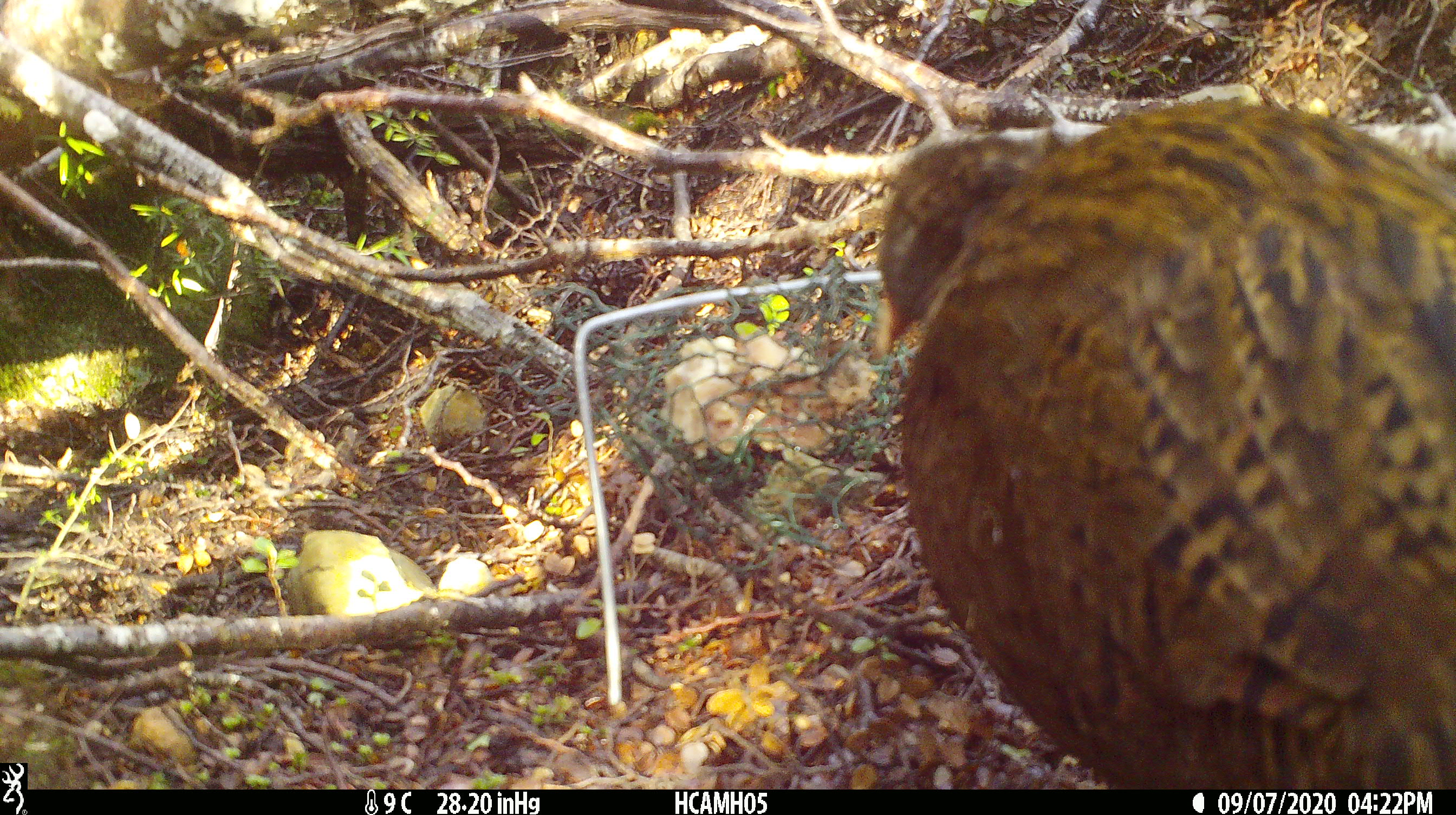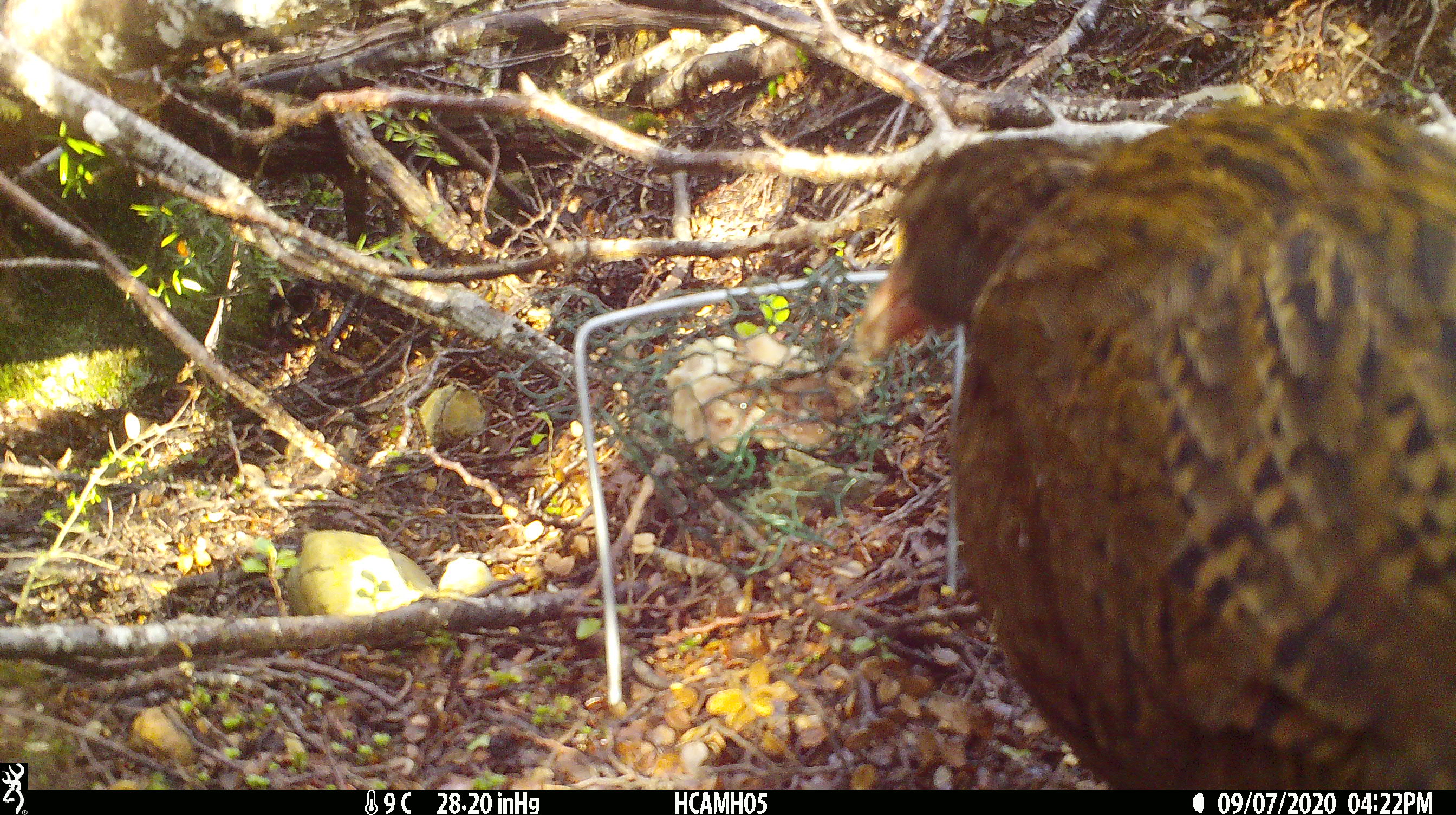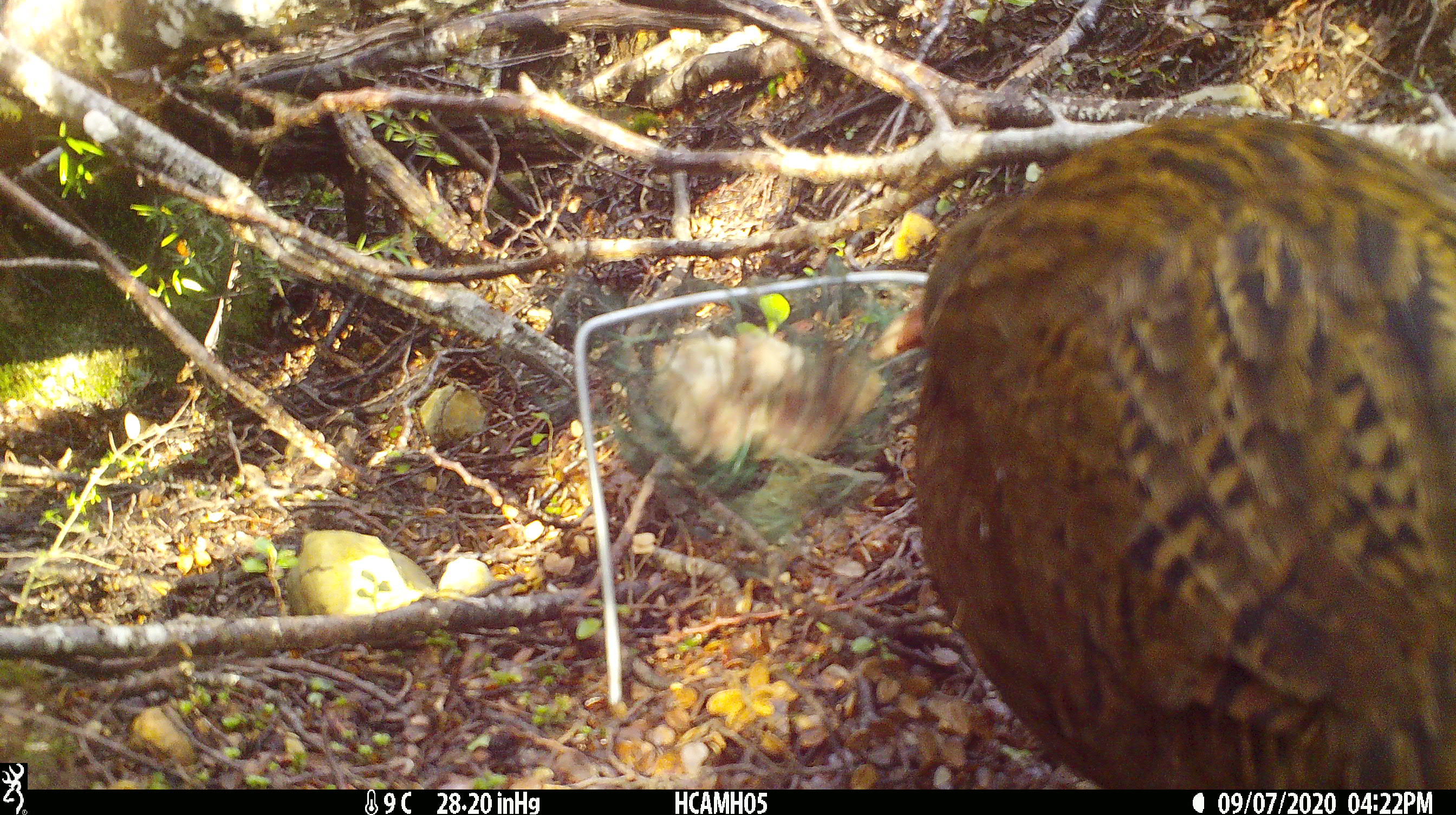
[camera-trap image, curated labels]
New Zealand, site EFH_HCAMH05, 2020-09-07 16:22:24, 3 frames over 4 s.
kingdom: Animalia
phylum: Chordata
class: Aves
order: Gruiformes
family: Rallidae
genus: Gallirallus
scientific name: Gallirallus australis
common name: weka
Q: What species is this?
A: Weka (Gallirallus australis).